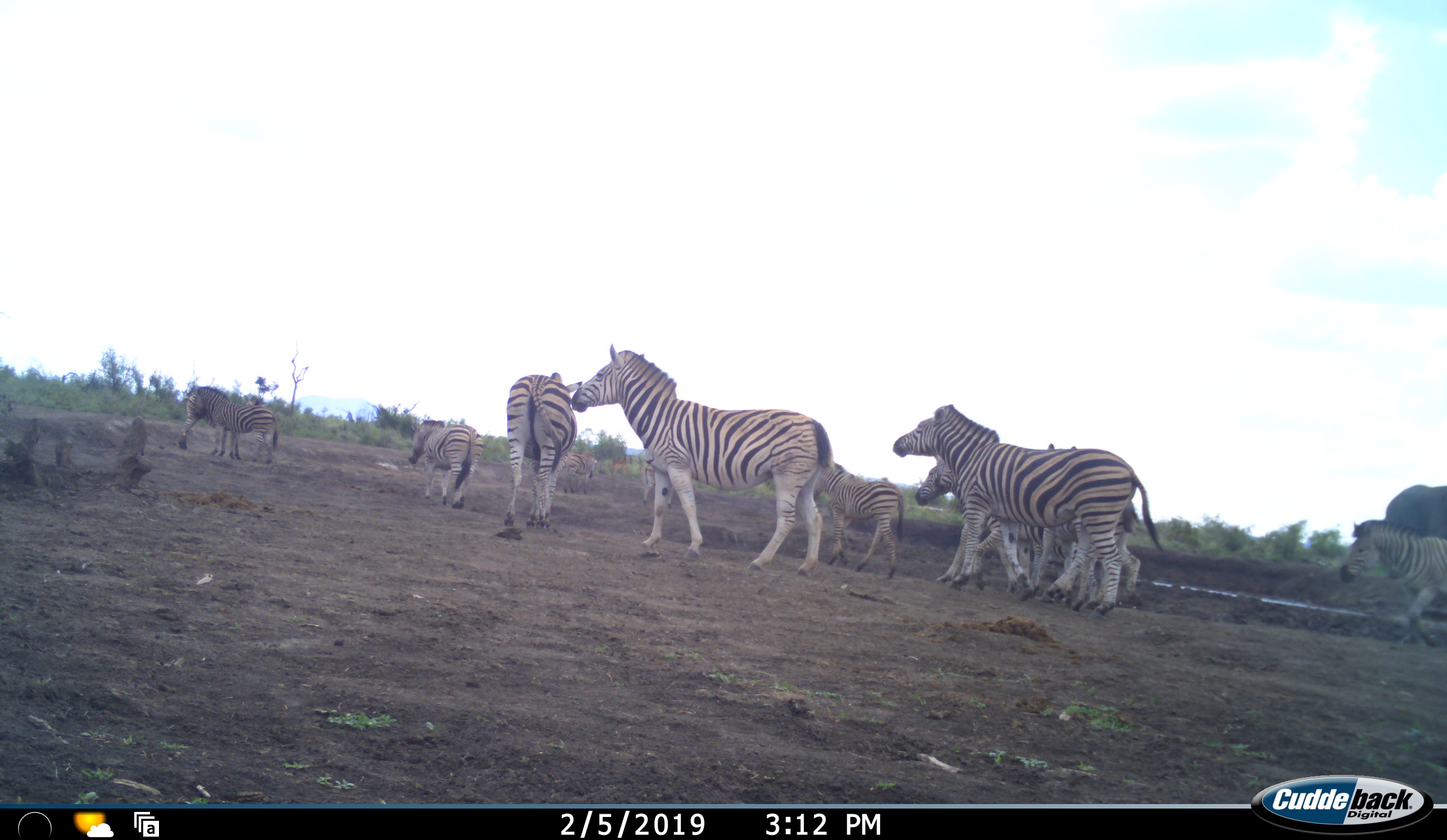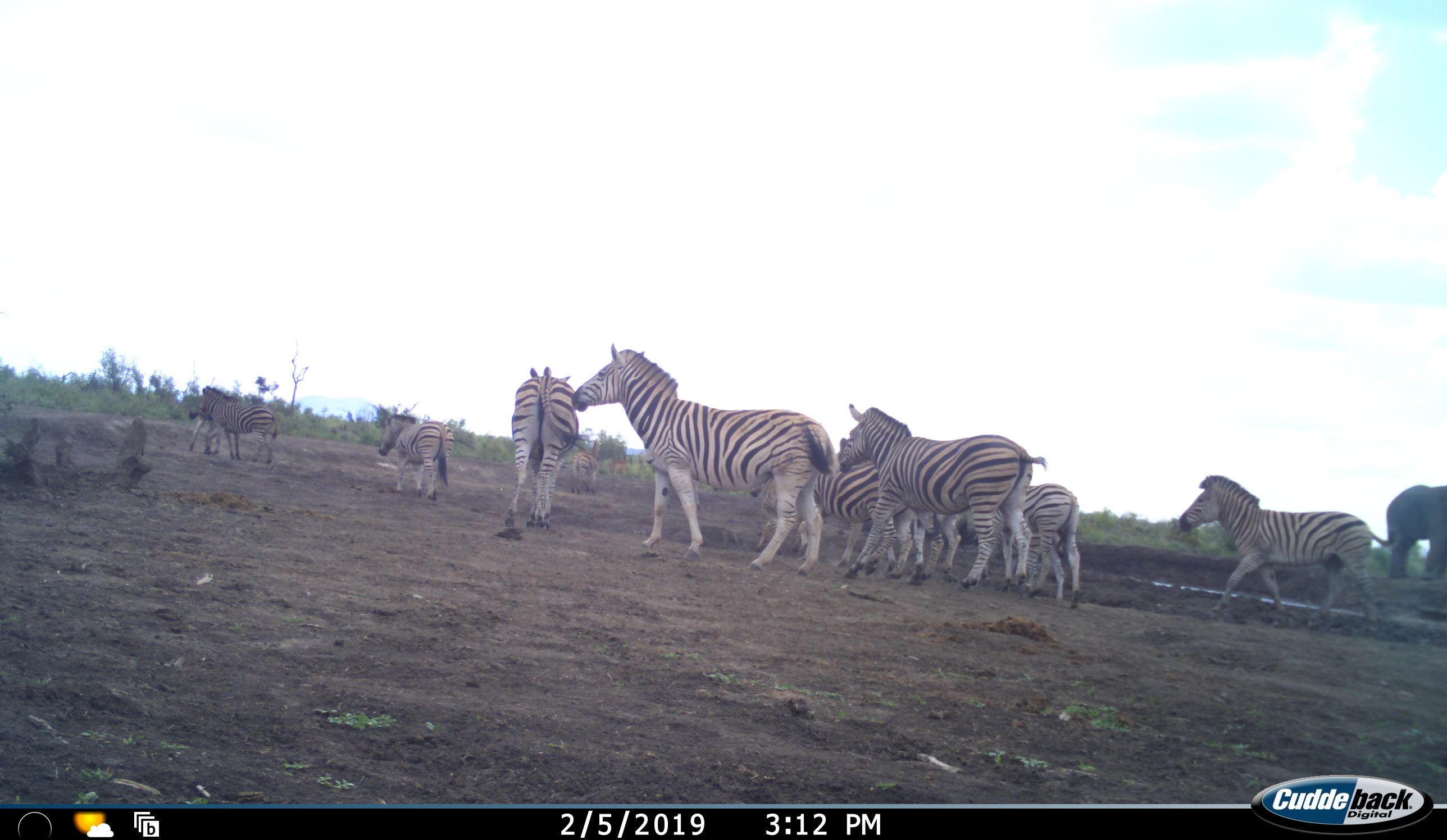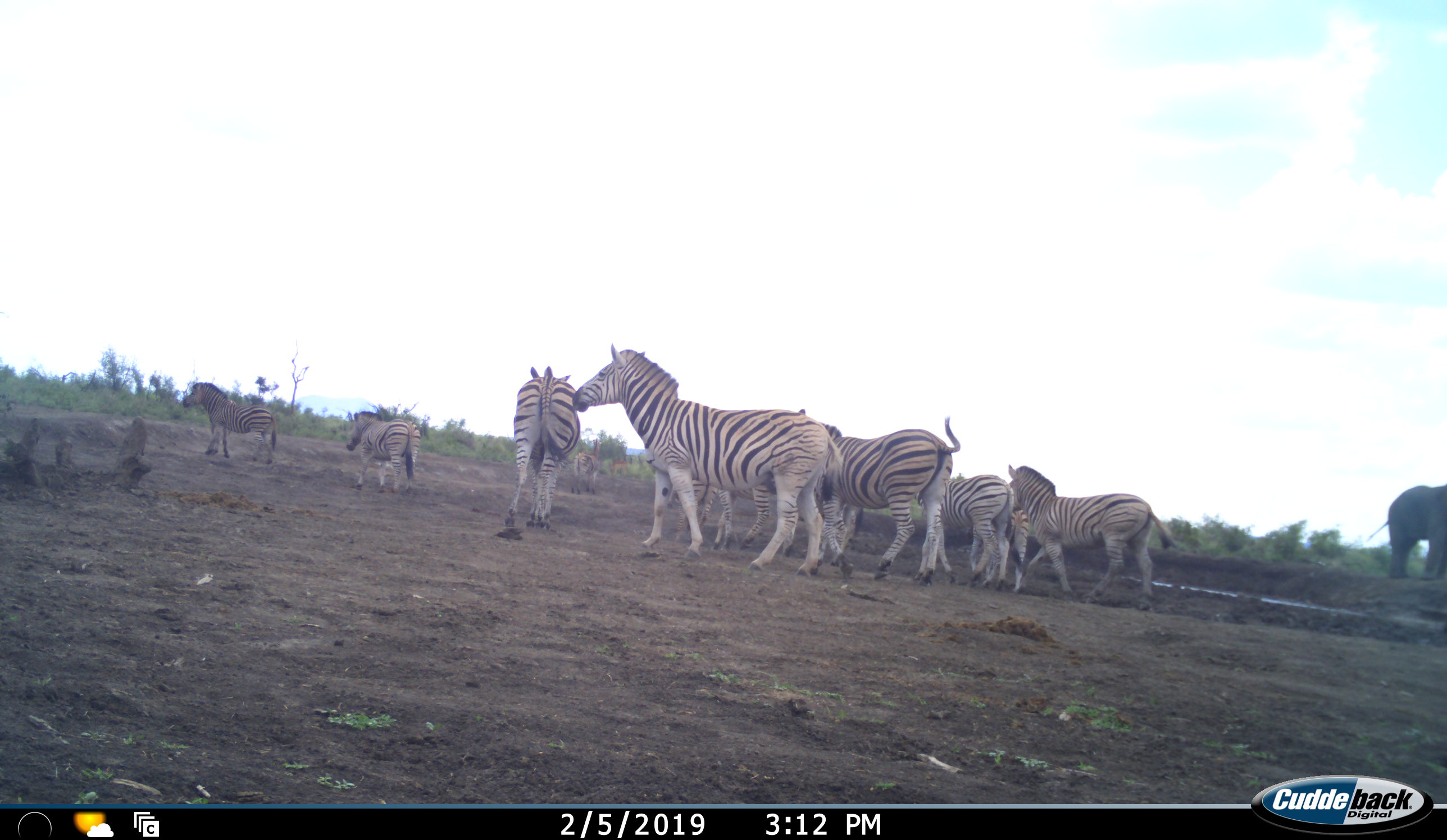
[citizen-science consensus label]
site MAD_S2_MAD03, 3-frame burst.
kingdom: Animalia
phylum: Chordata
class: Mammalia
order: Perissodactyla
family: Equidae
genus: Equus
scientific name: Equus quagga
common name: plains zebra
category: zebraplains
Zebraplains (plains zebra) (Equus quagga), count 11-50. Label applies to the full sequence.